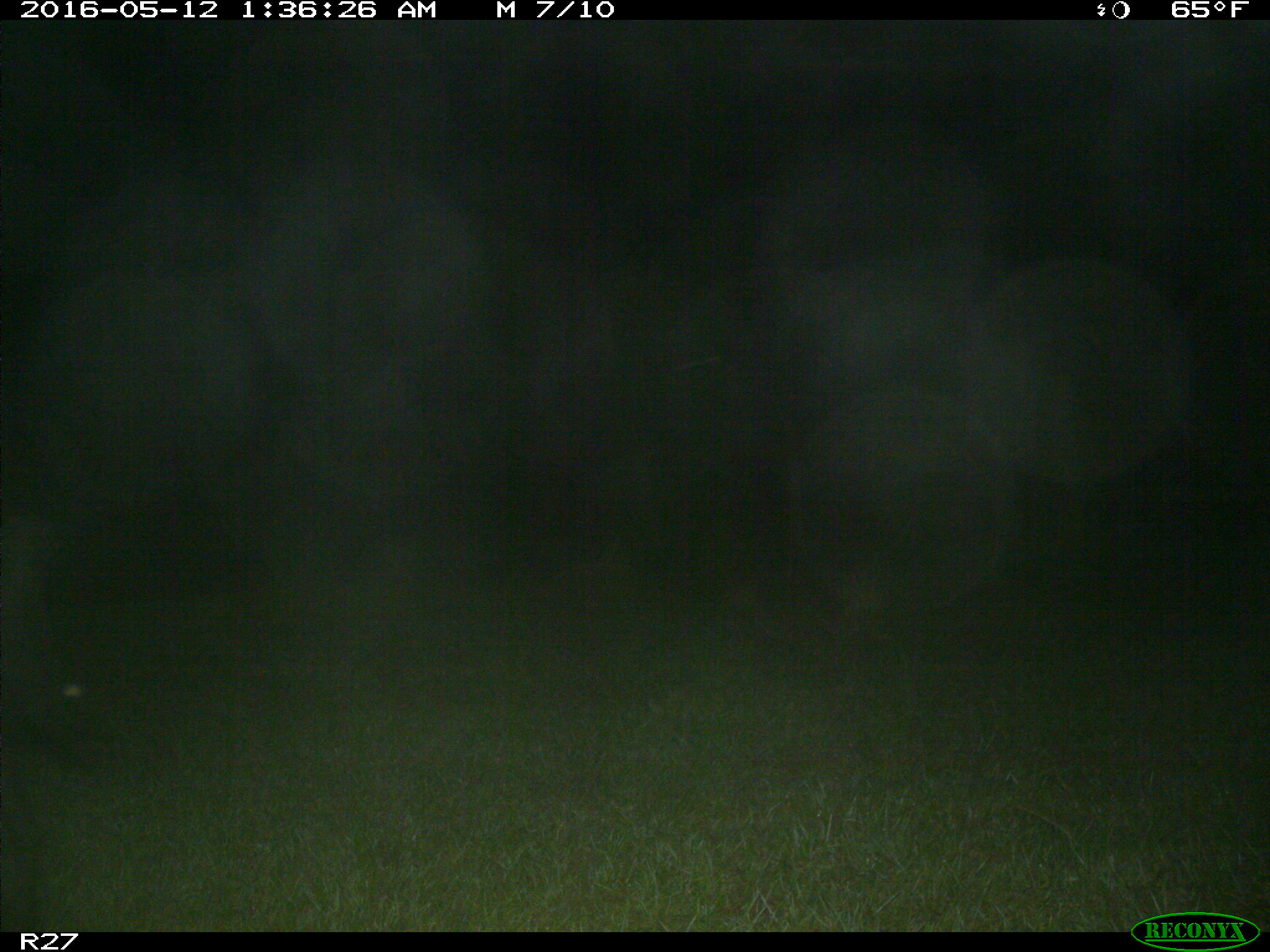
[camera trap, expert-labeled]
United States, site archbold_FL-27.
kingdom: Animalia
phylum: Chordata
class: Mammalia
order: Artiodactyla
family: Suidae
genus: Sus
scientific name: Sus scrofa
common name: wild boar